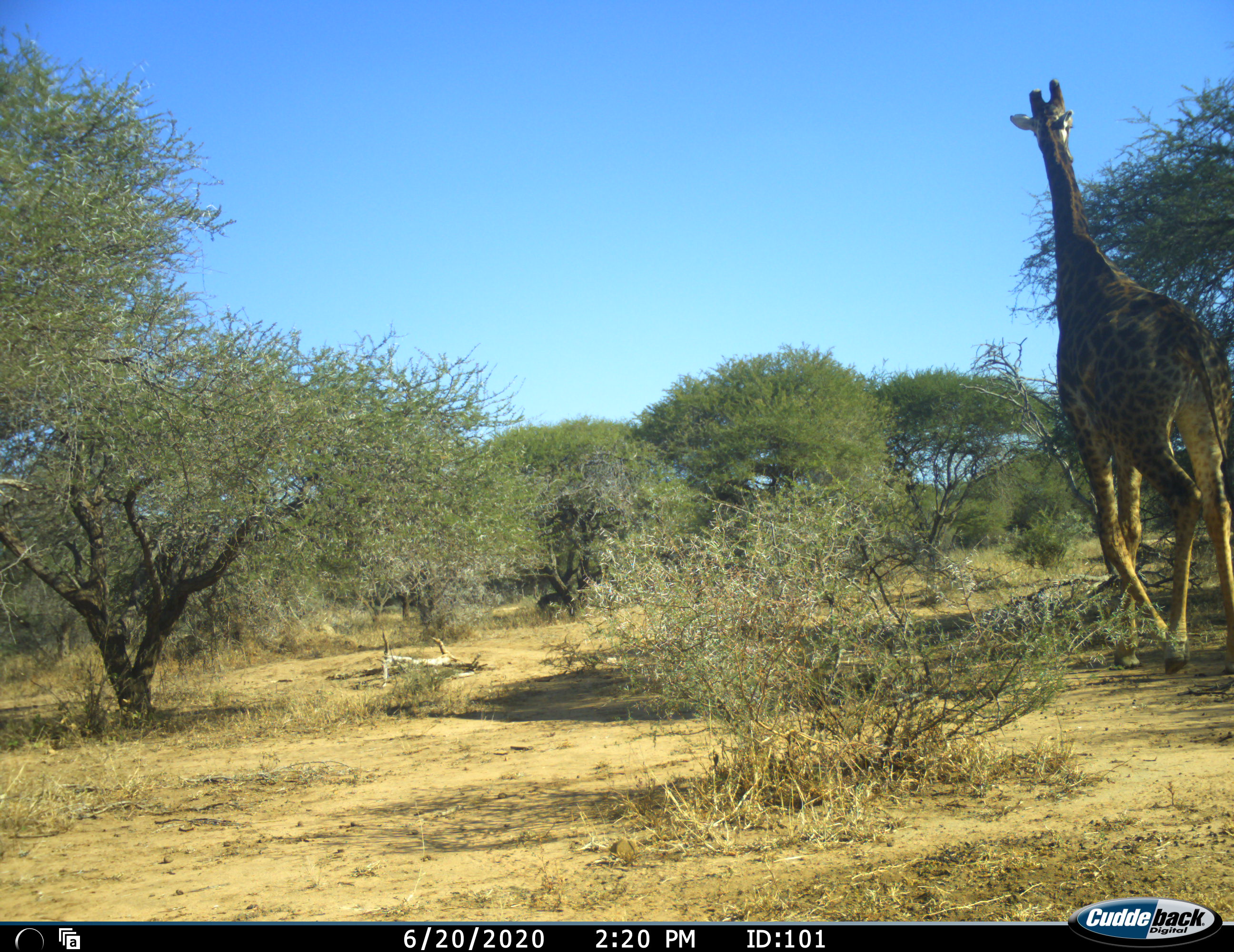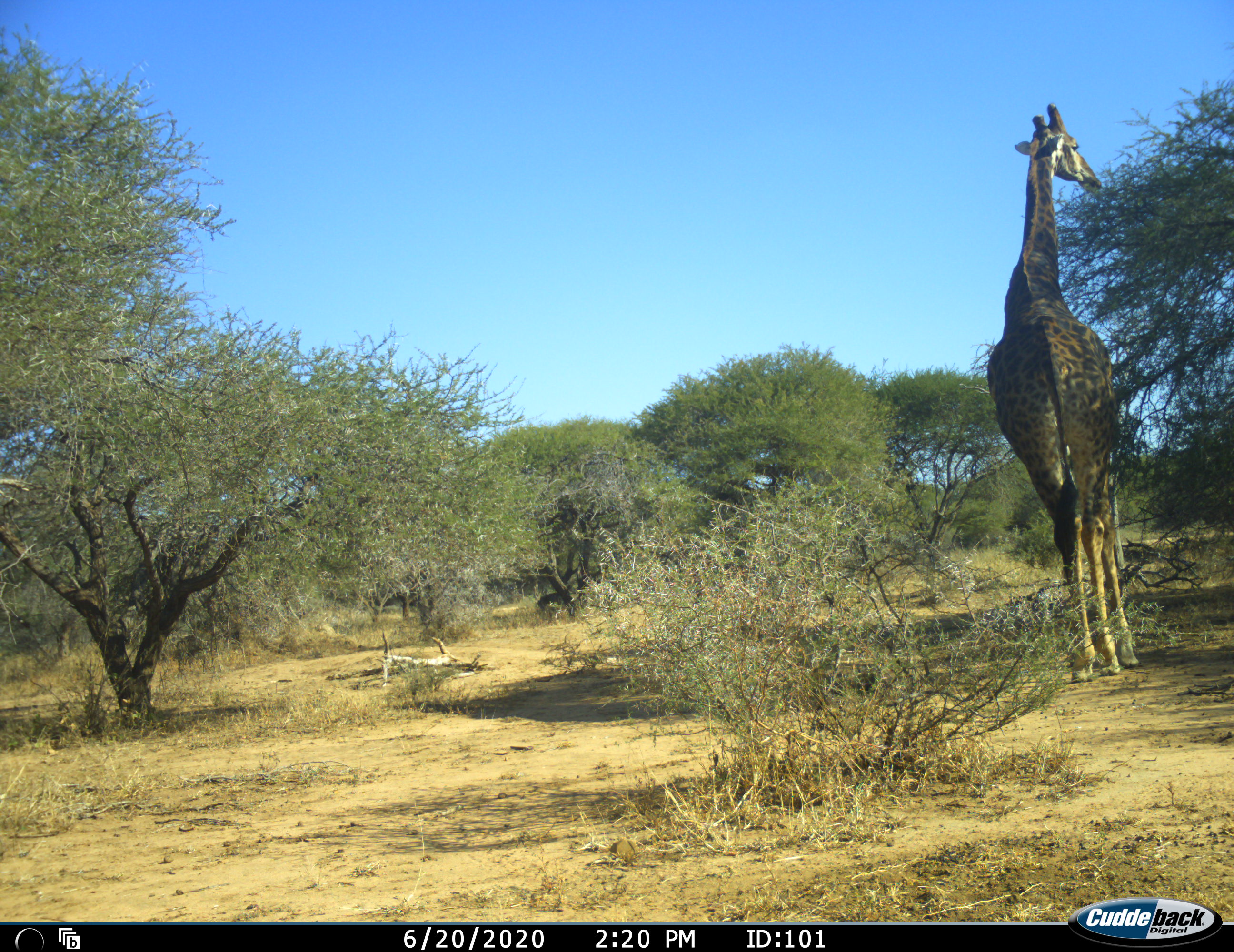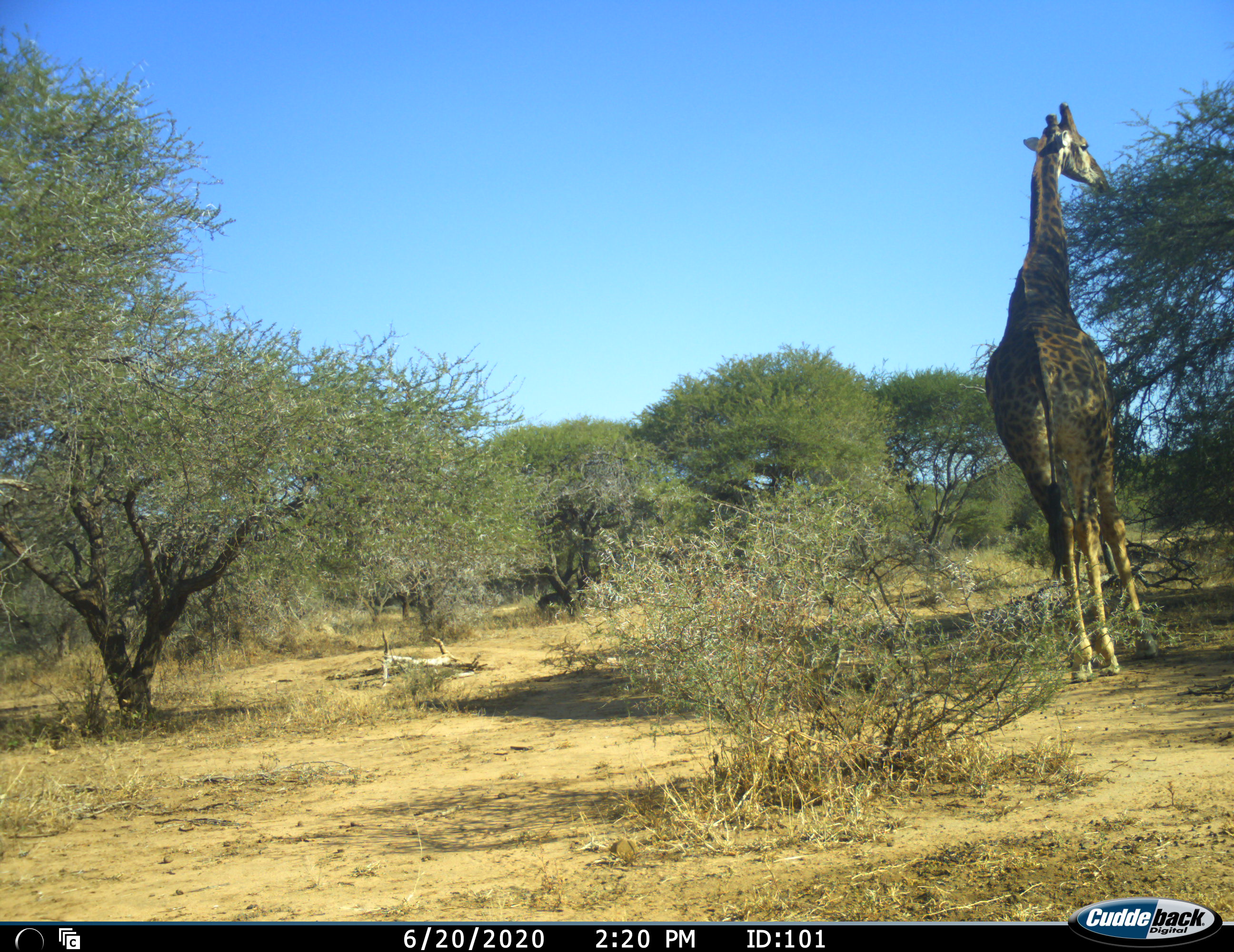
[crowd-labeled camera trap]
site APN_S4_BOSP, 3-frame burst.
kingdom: Animalia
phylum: Chordata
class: Mammalia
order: Artiodactyla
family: Giraffidae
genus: Giraffa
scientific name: Giraffa camelopardalis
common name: giraffe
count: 1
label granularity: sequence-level